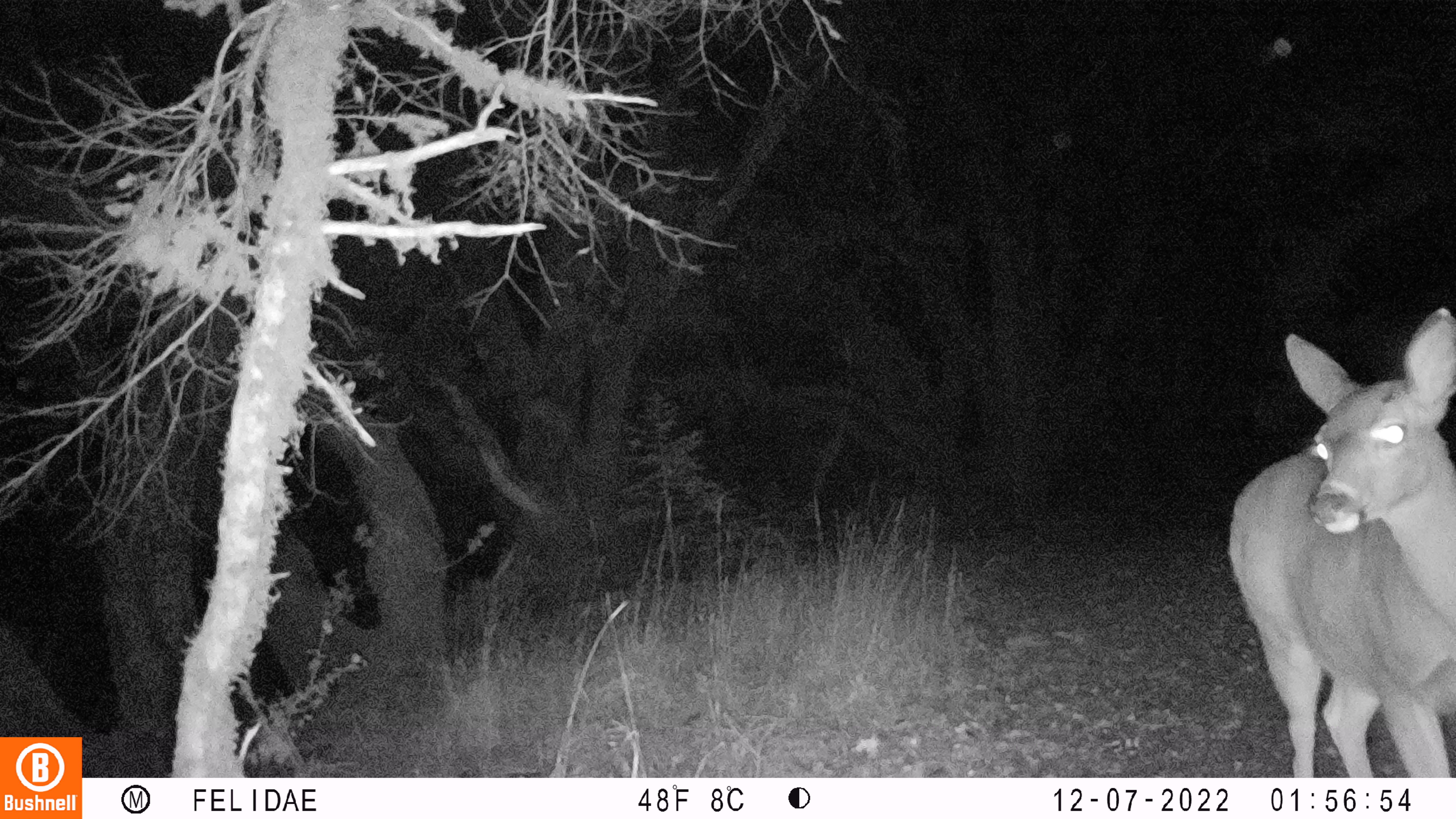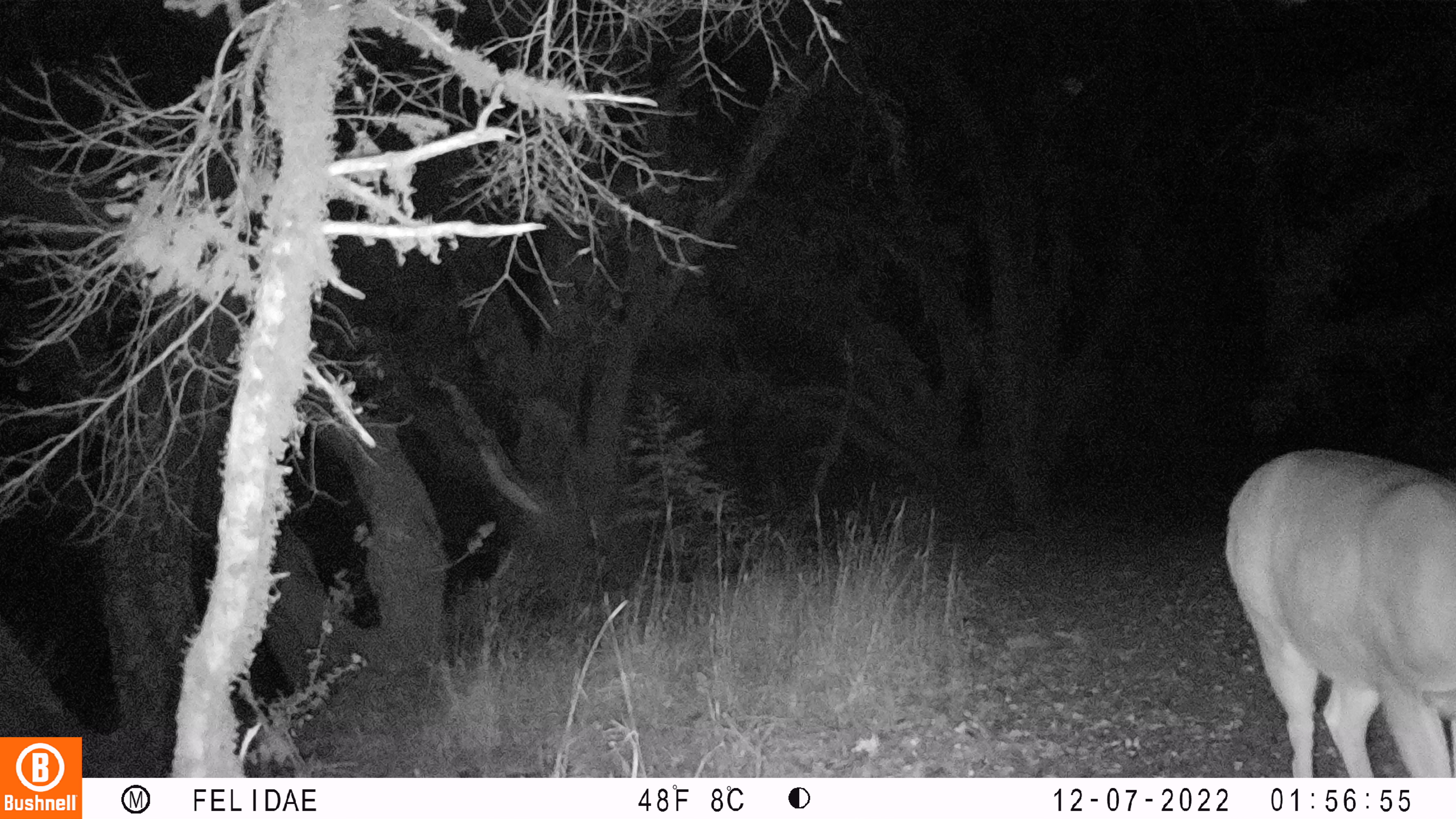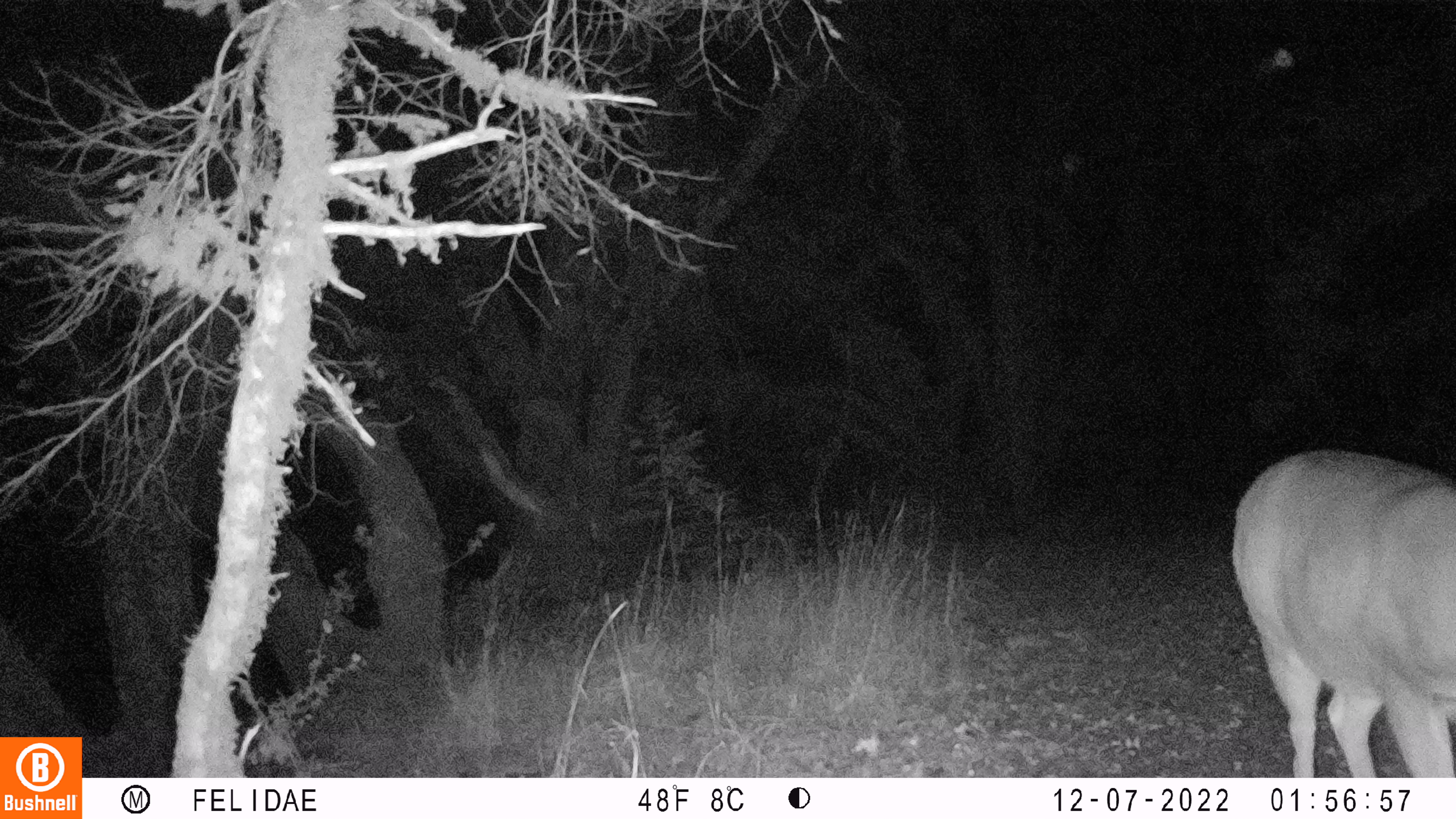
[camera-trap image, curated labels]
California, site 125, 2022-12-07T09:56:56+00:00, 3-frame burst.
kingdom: Animalia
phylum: Chordata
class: Mammalia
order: Artiodactyla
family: Cervidae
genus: Odocoileus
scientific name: Odocoileus hemionus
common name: mule deer